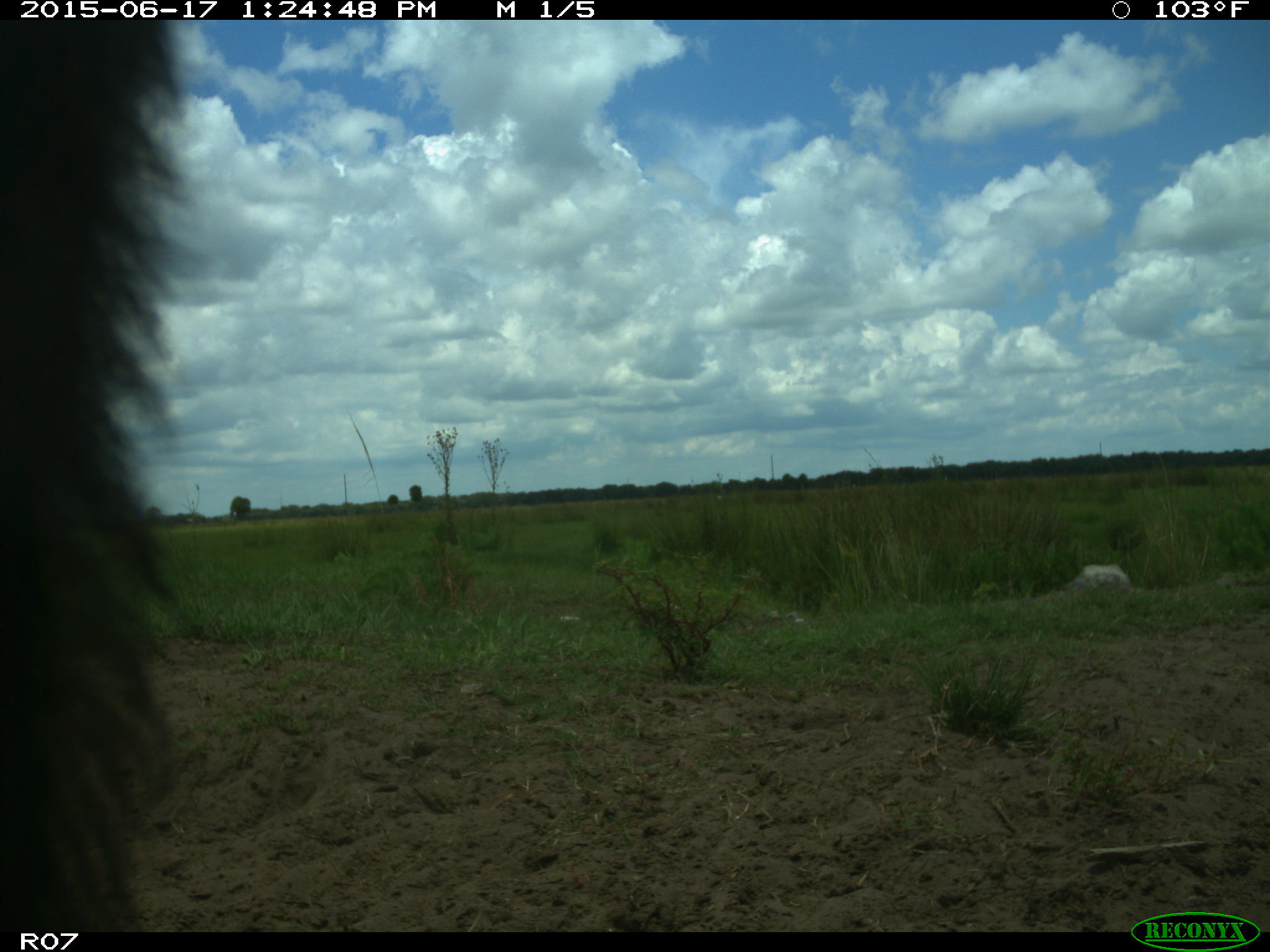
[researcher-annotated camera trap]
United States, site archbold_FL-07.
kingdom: Animalia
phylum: Chordata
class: Mammalia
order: Artiodactyla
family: Bovidae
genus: Bos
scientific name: Bos taurus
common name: domestic cow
Bos taurus (domestic cow).